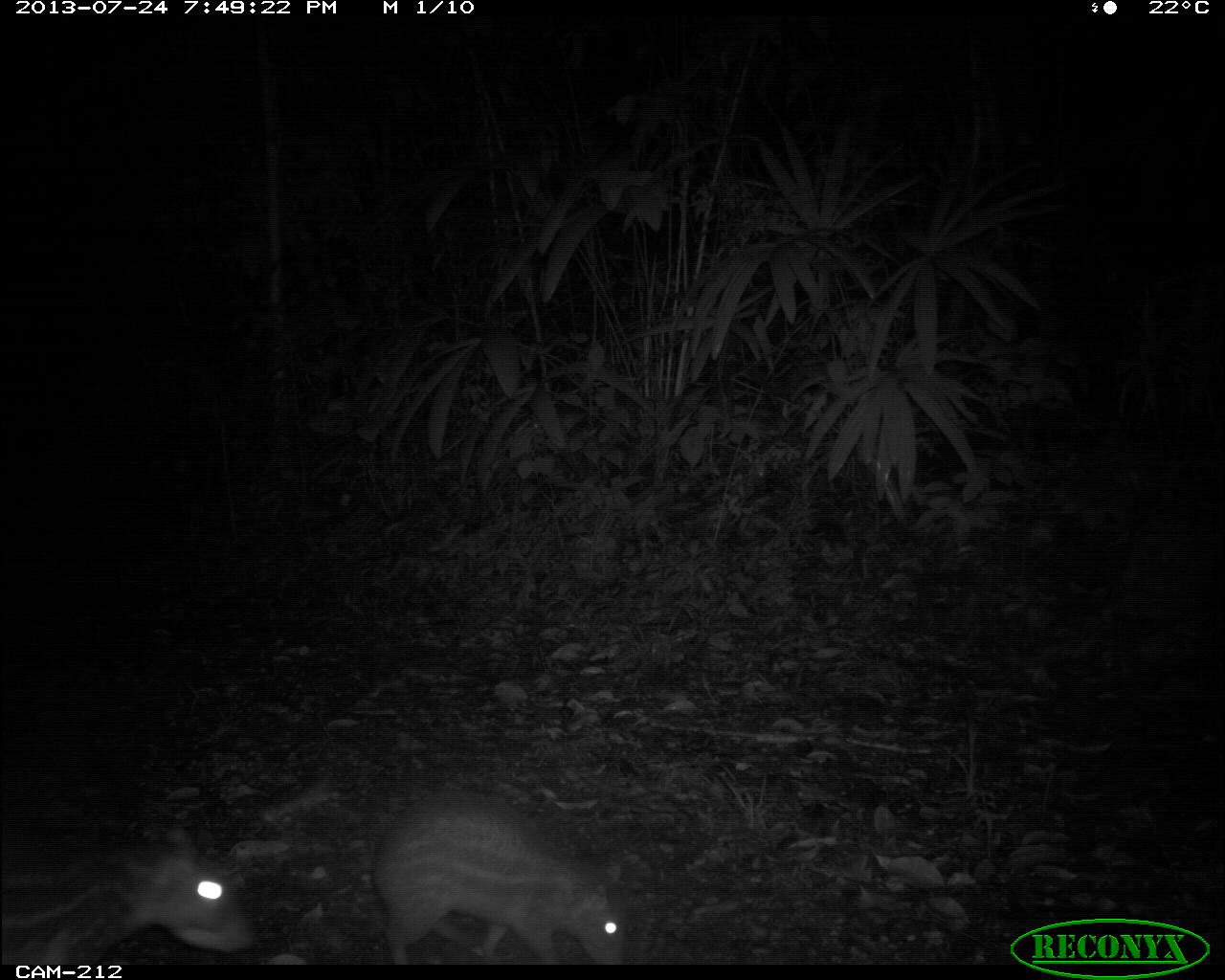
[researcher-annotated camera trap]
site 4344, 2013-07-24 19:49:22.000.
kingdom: Animalia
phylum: Chordata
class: Mammalia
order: Rodentia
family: Cuniculidae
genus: Cuniculus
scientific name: Cuniculus paca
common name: lowland paca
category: agouti paca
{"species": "agouti paca (lowland paca) (Cuniculus paca)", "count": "2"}